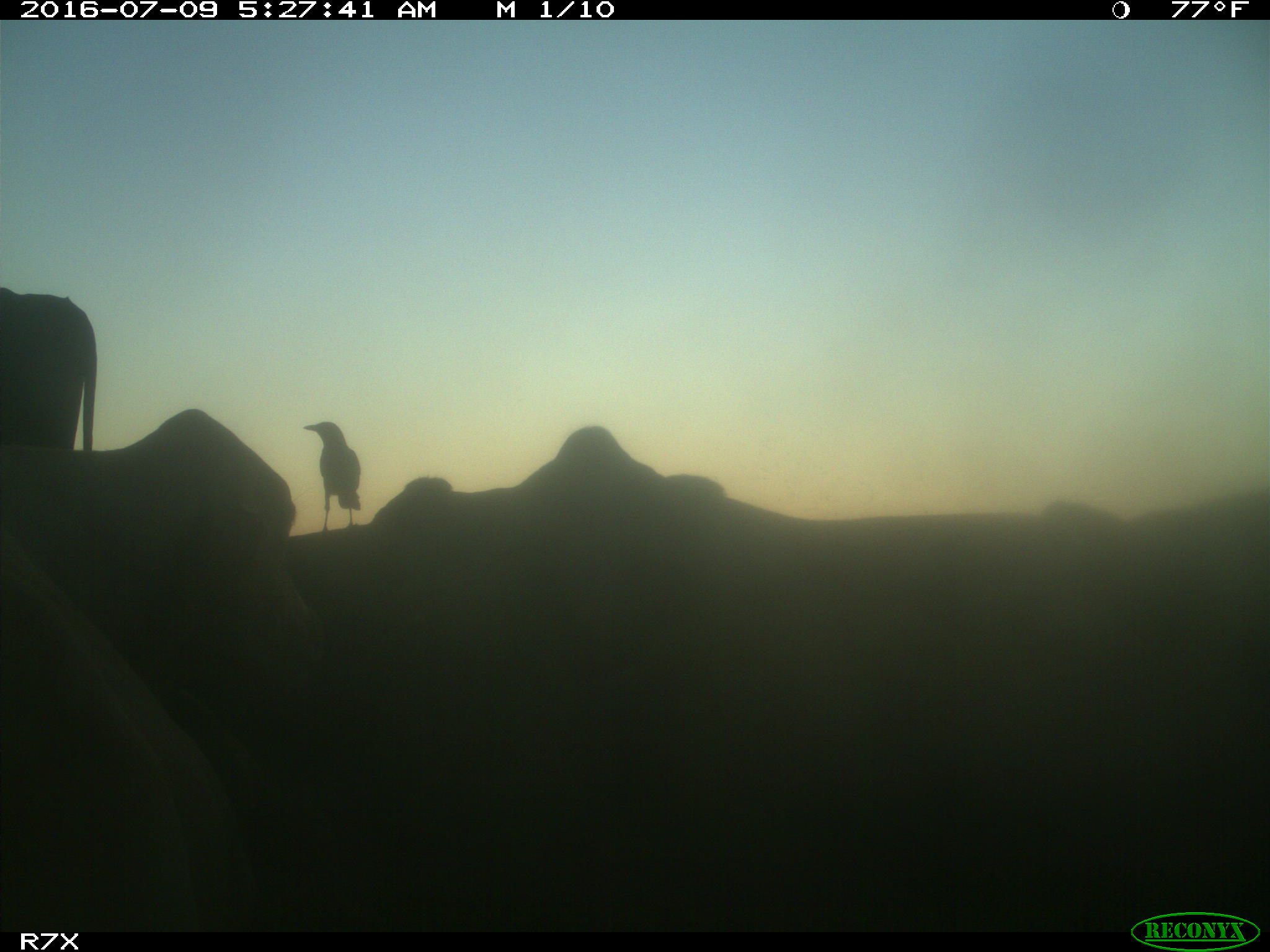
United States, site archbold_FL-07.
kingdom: Animalia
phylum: Chordata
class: Mammalia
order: Artiodactyla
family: Bovidae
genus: Bos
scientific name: Bos taurus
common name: domestic cow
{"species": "Bos taurus (domestic cow)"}